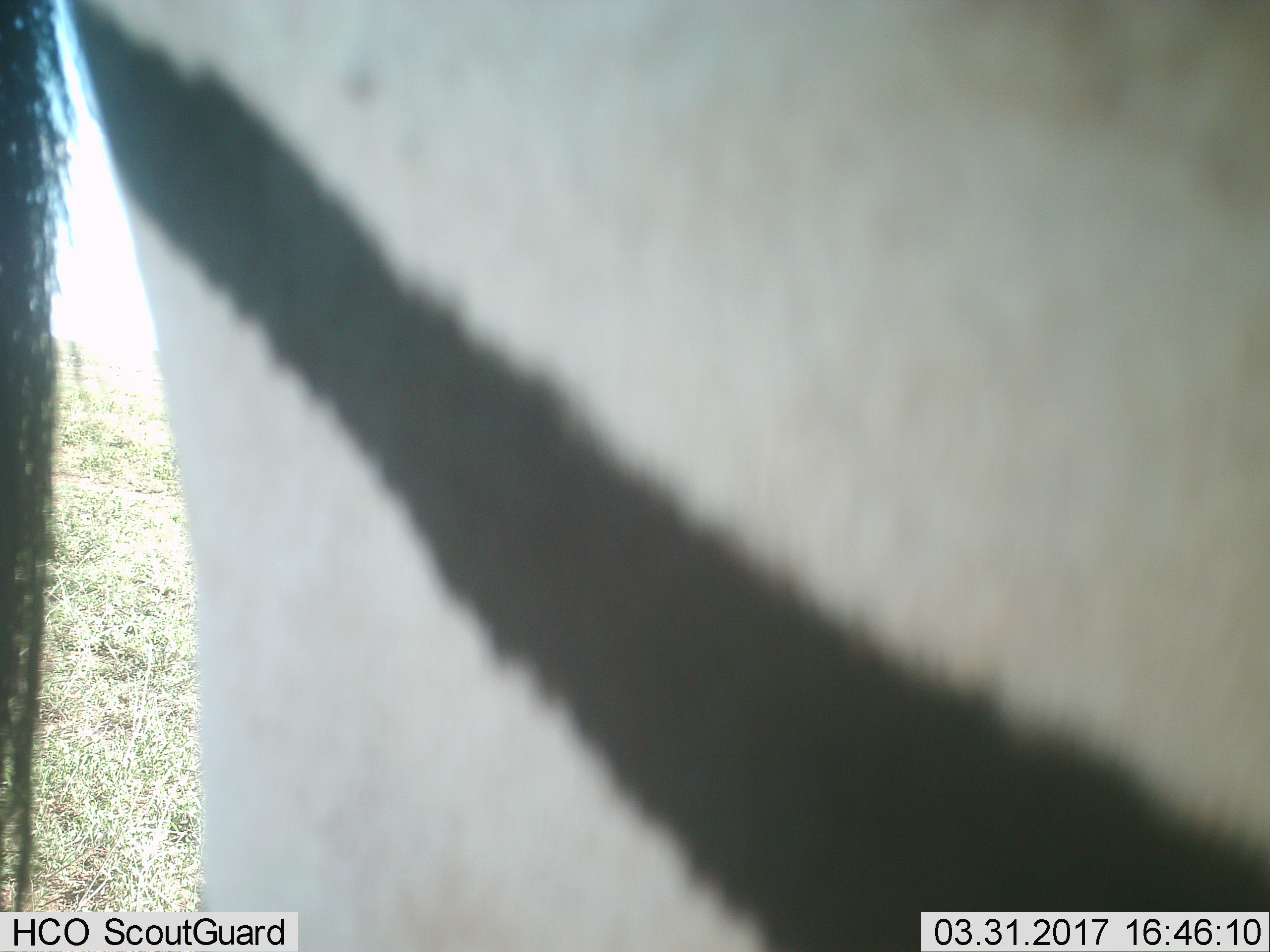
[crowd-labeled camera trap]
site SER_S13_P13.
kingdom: Animalia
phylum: Chordata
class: Mammalia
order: Perissodactyla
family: Equidae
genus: Equus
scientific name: Equus quagga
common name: plains zebra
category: zebraplains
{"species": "zebraplains (plains zebra) (Equus quagga)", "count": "1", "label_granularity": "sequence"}